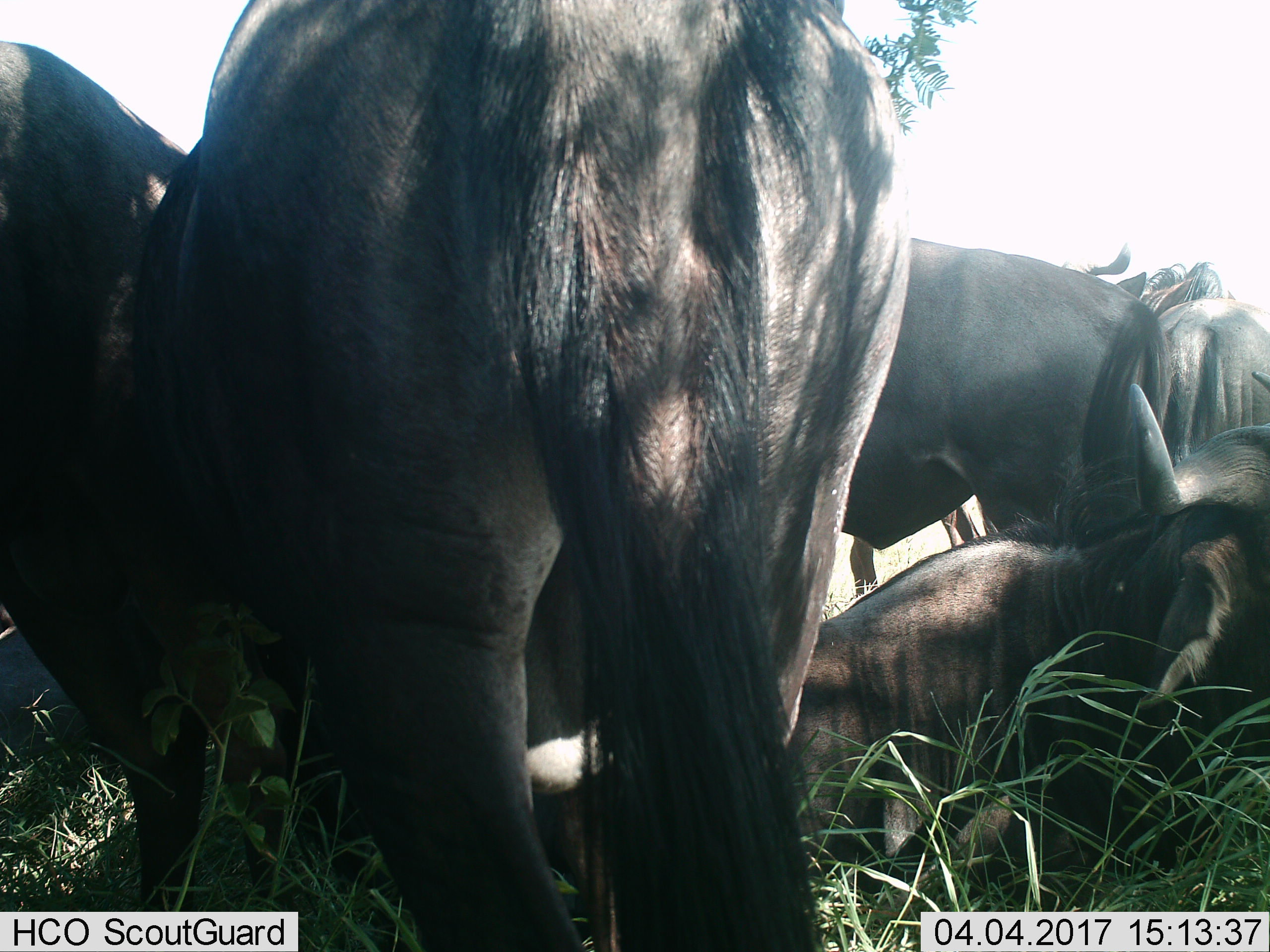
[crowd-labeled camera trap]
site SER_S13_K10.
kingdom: Animalia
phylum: Chordata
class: Mammalia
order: Artiodactyla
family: Bovidae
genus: Connochaetes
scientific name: Connochaetes taurinus taurinus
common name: blue wildebeest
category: wildebeestblue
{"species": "wildebeestblue (blue wildebeest) (Connochaetes taurinus taurinus)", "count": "5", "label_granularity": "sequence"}